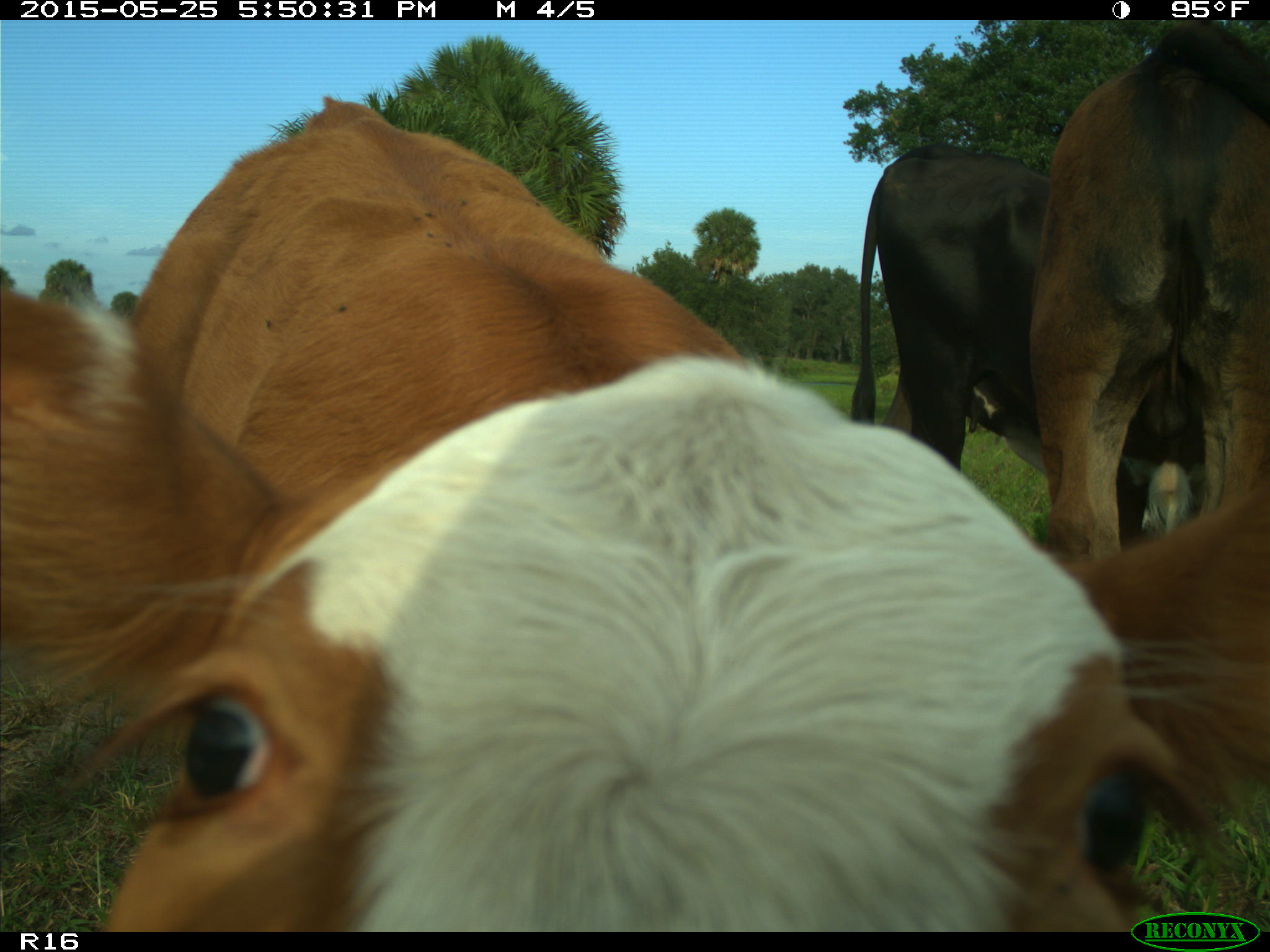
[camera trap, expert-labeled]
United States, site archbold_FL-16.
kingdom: Animalia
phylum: Chordata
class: Mammalia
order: Artiodactyla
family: Bovidae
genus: Bos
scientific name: Bos taurus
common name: domestic cow